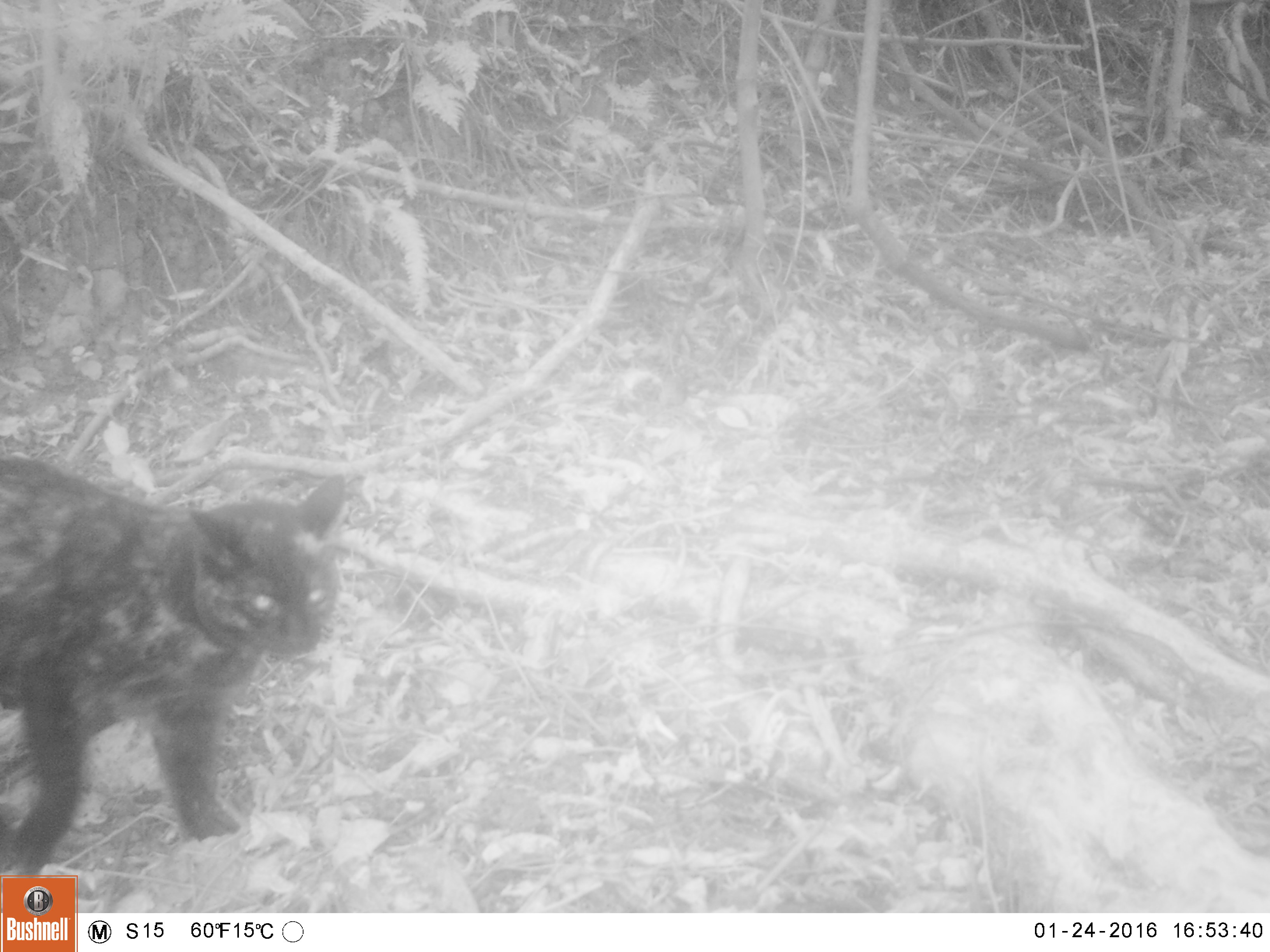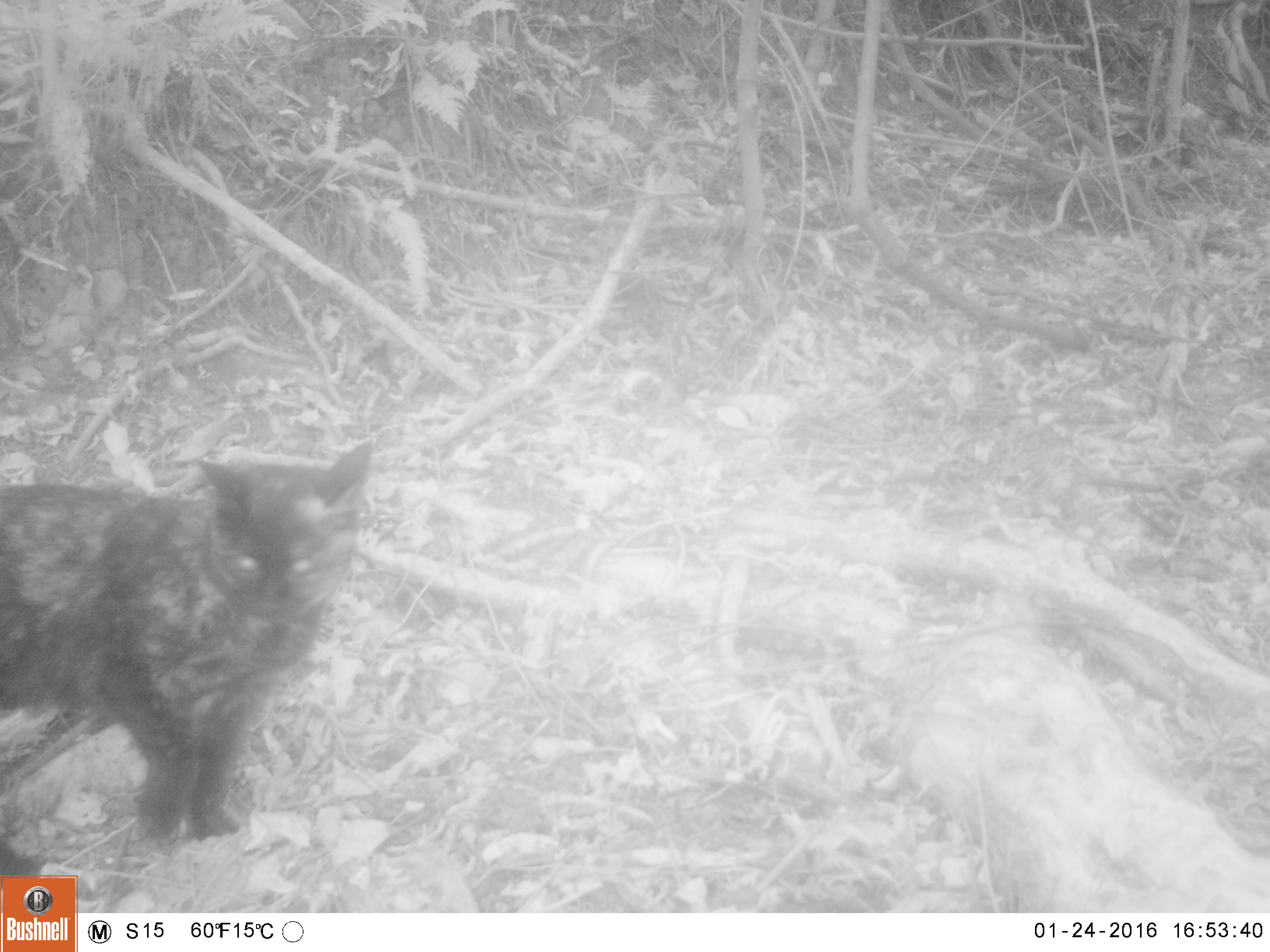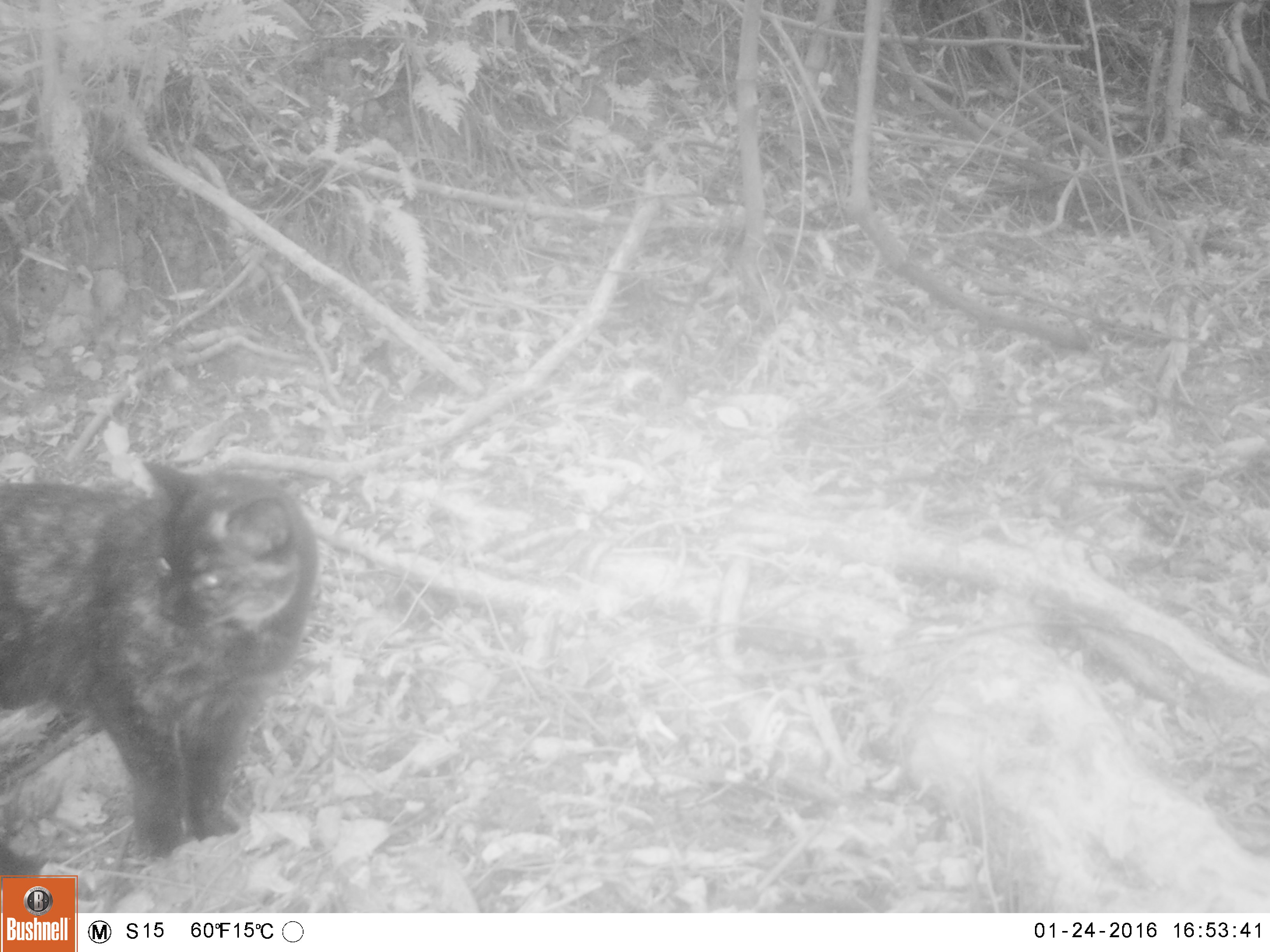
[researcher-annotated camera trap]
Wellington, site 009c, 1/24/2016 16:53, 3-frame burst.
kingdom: Animalia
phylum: Chordata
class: Mammalia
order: Carnivora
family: Felidae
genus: Felis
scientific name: Felis catus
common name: cat